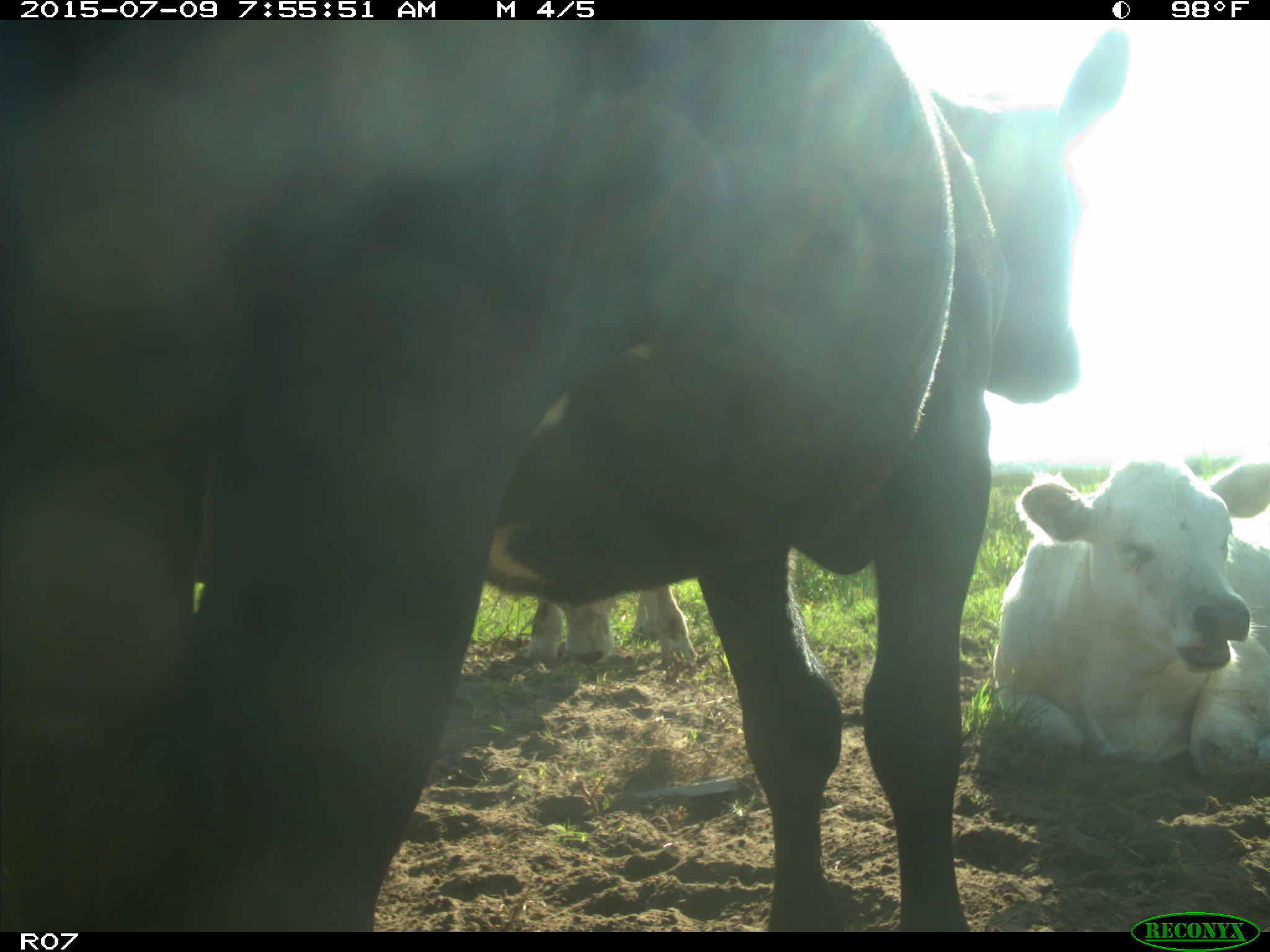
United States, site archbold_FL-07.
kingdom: Animalia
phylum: Chordata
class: Mammalia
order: Artiodactyla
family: Bovidae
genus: Bos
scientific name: Bos taurus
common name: domestic cow